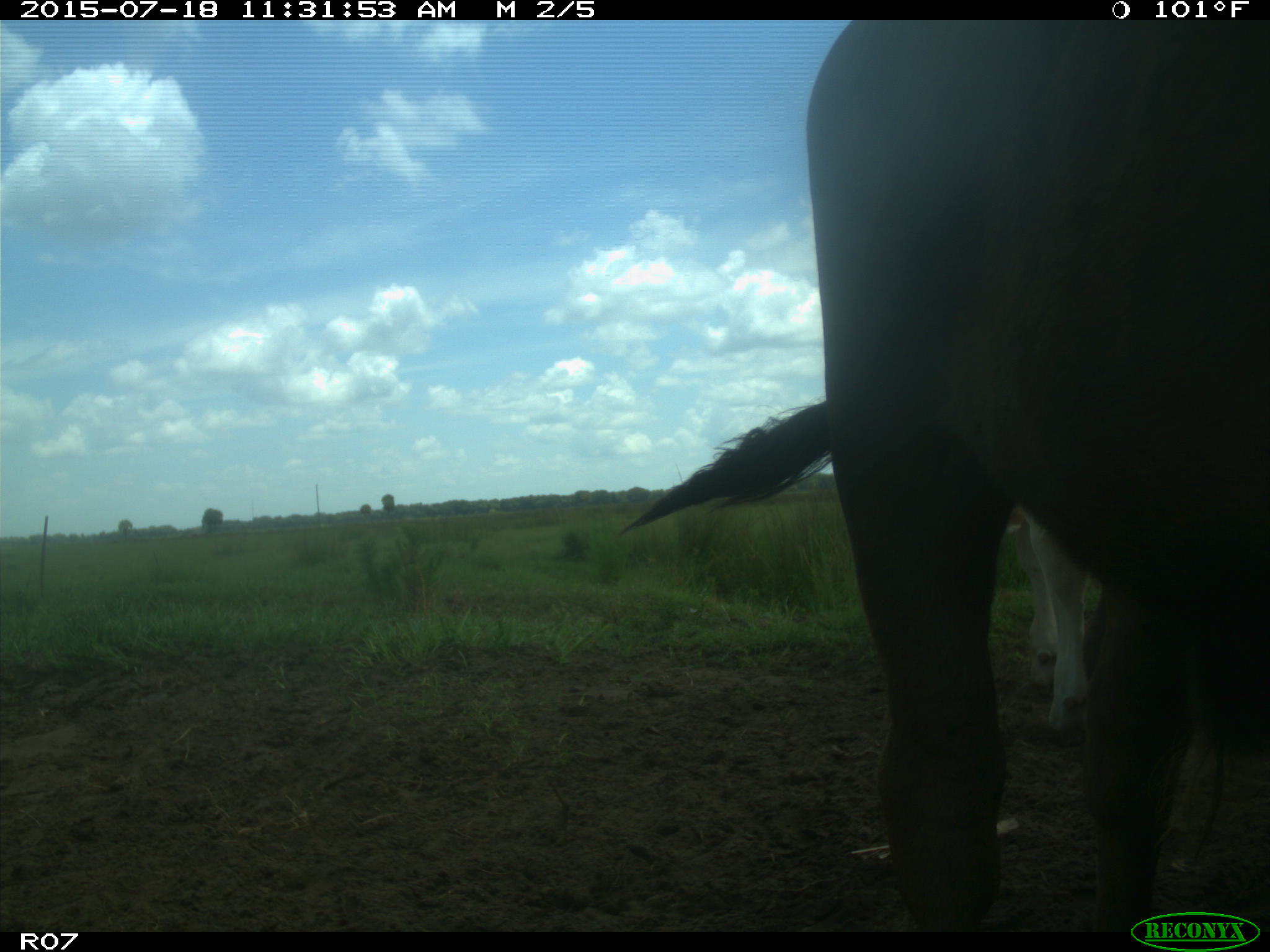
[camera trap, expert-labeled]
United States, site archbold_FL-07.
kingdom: Animalia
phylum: Chordata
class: Mammalia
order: Artiodactyla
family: Bovidae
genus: Bos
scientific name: Bos taurus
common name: domestic cow